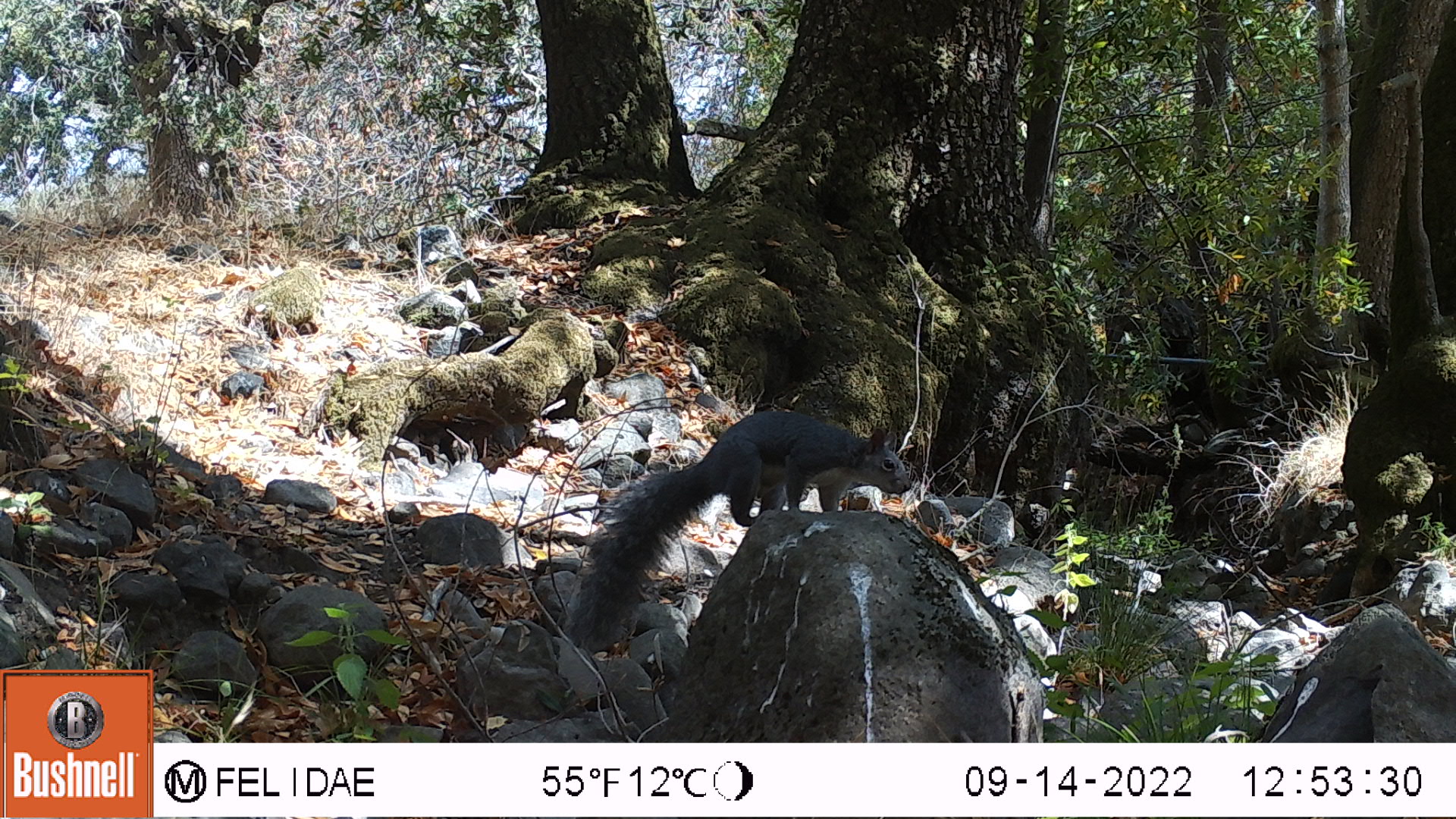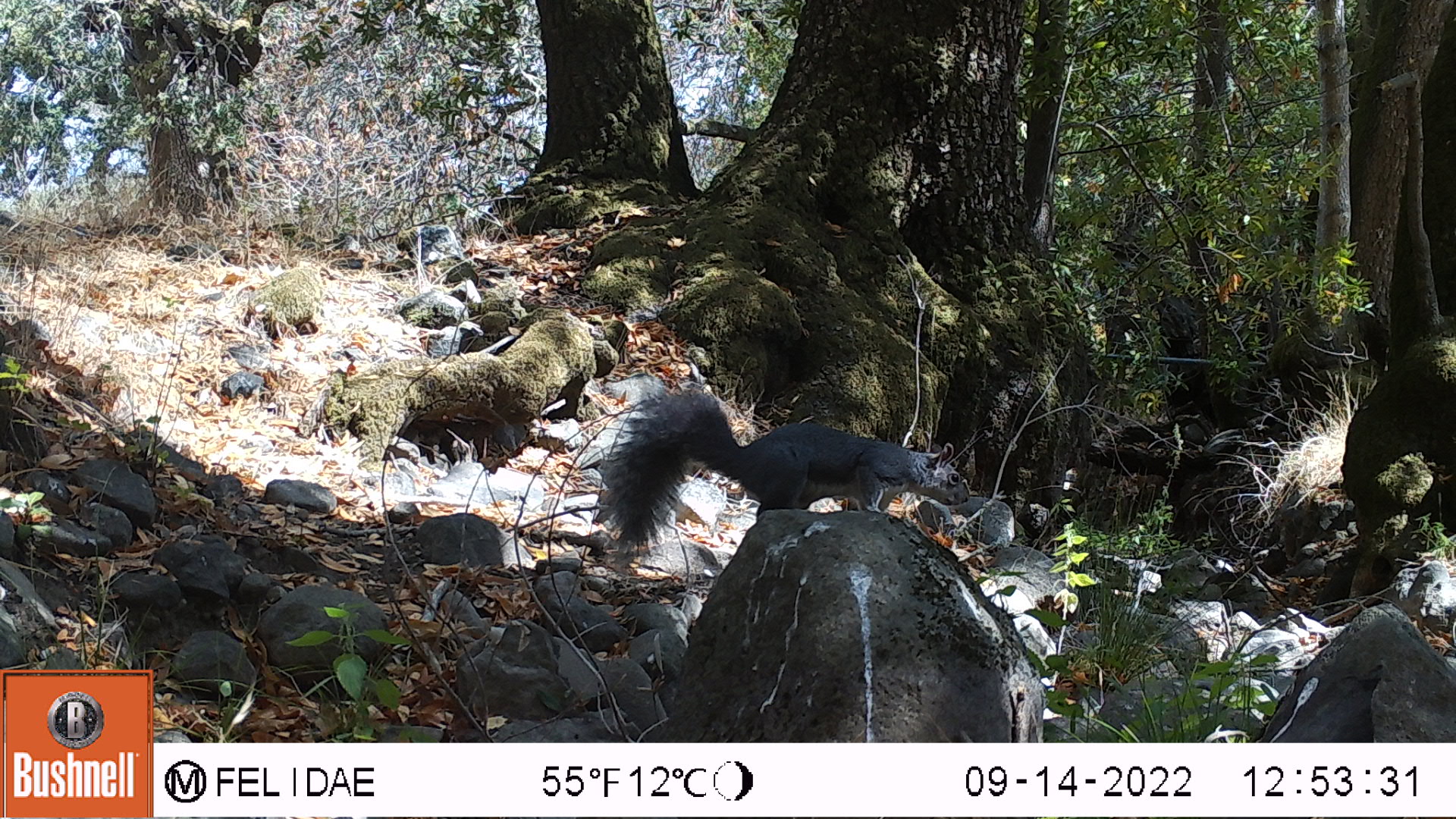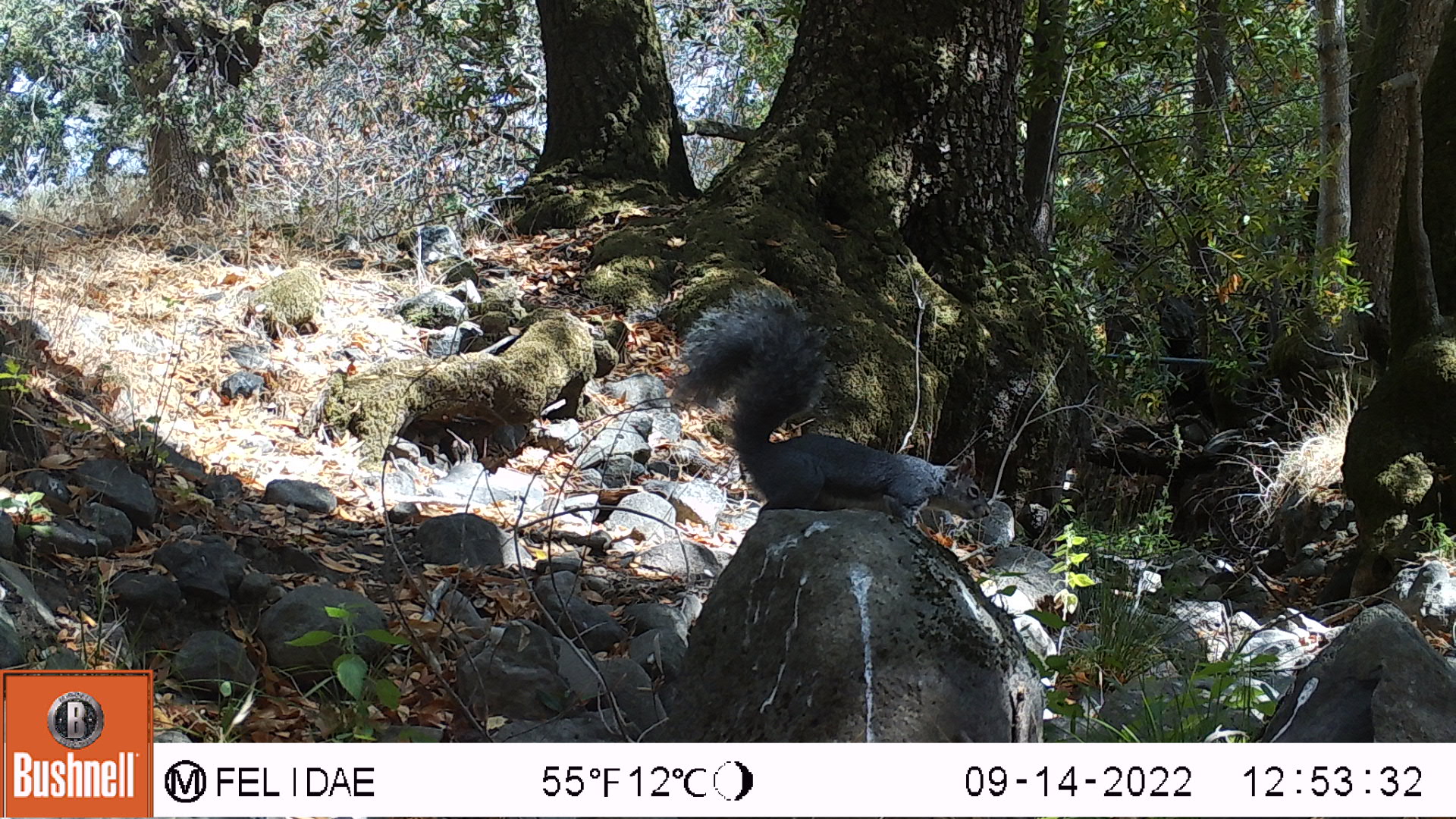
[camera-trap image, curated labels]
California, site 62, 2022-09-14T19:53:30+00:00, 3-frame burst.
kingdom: Animalia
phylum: Chordata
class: Mammalia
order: Rodentia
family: Sciuridae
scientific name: Sciuridae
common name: squirrel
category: unknown squirrel